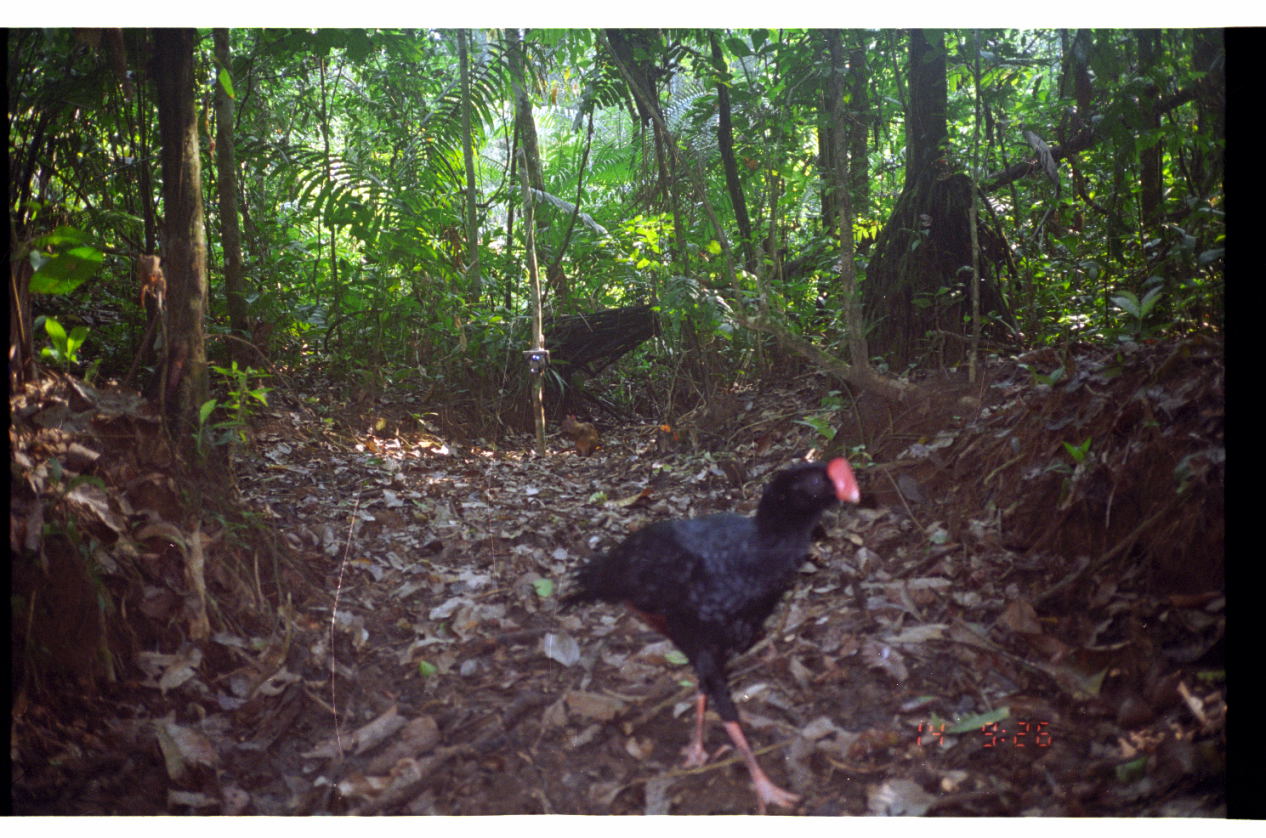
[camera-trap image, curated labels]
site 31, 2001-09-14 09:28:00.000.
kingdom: Animalia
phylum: Chordata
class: Aves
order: Galliformes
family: Cracidae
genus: Mitu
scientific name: Mitu tuberosum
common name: razor-billed curassow